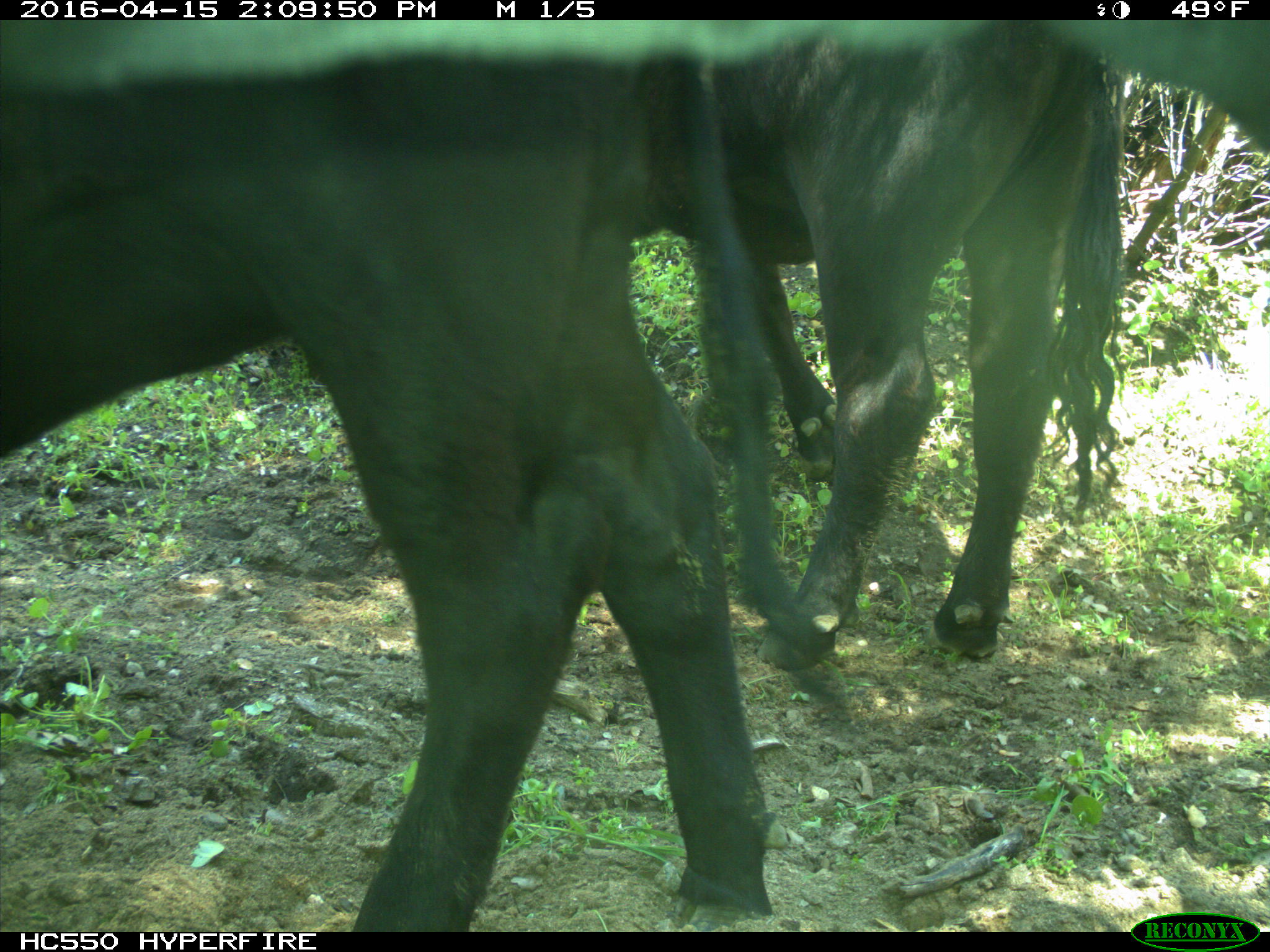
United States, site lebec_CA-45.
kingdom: Animalia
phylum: Chordata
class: Mammalia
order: Artiodactyla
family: Bovidae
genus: Bos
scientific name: Bos taurus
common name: domestic cow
Bos taurus (domestic cow).